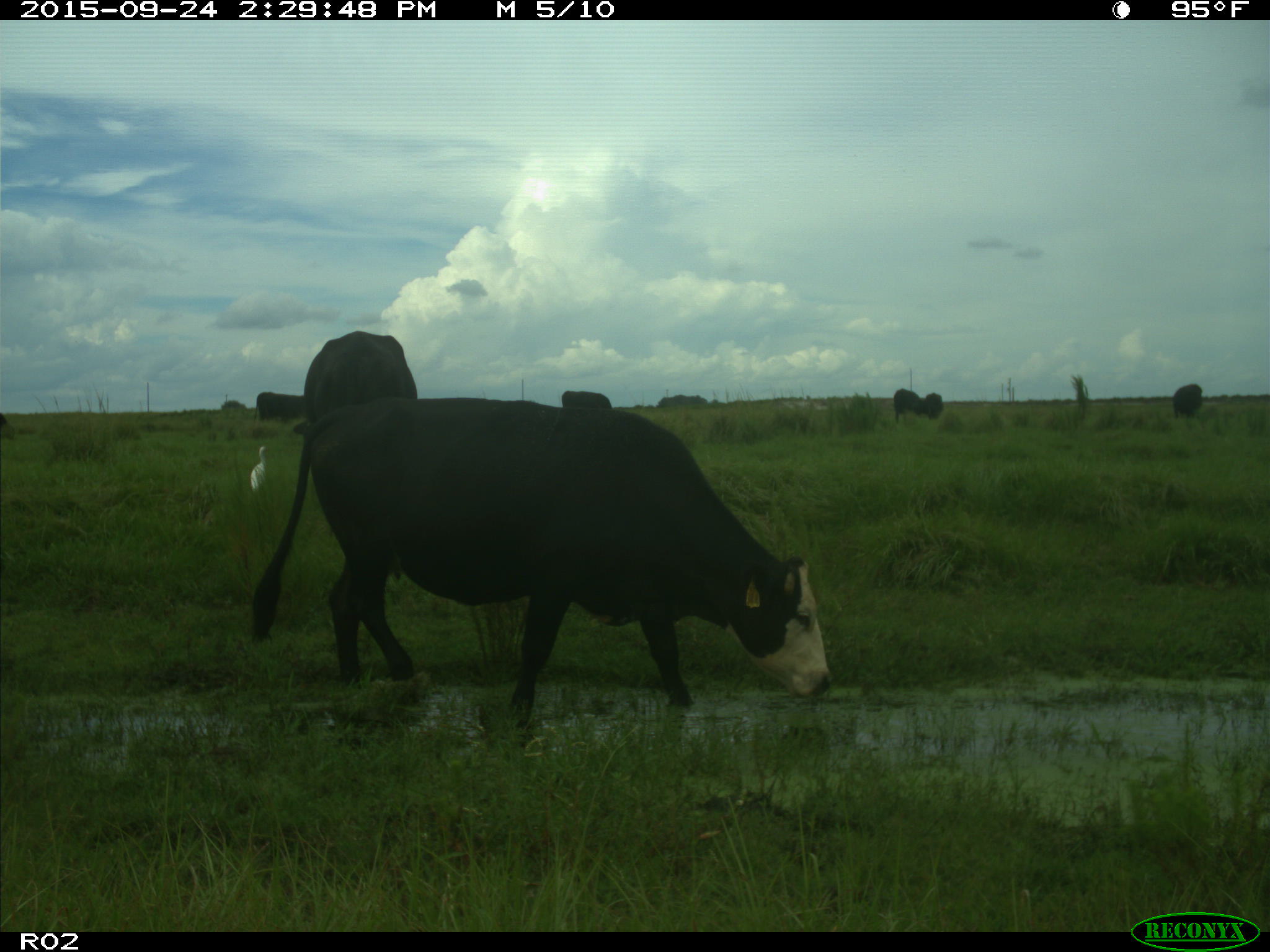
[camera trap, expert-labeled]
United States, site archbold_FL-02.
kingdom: Animalia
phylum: Chordata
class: Mammalia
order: Artiodactyla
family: Bovidae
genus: Bos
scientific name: Bos taurus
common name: domestic cow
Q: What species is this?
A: Bos taurus (domestic cow).